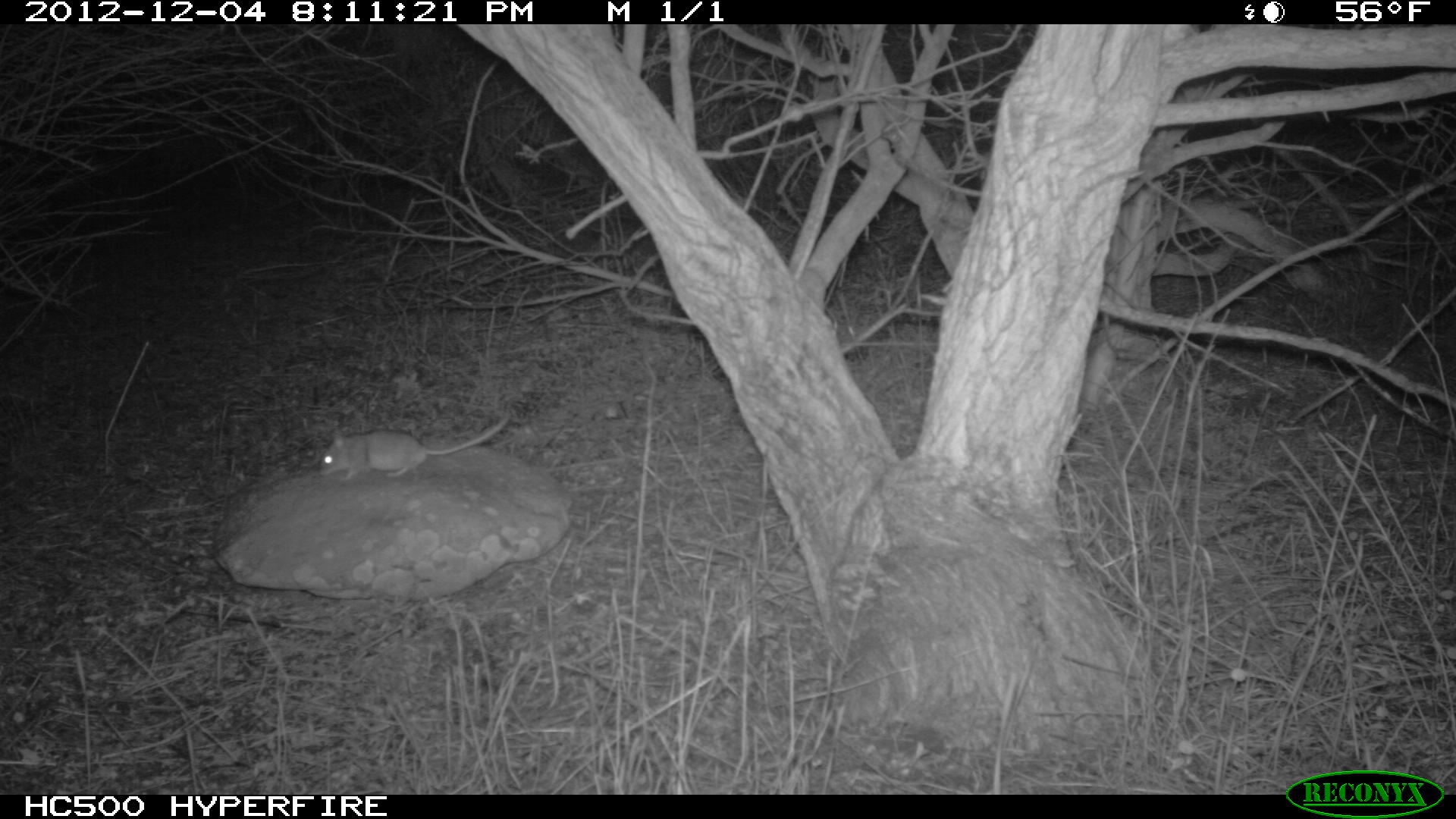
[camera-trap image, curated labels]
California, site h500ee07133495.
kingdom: Animalia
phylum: Chordata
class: Mammalia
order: Rodentia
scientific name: Rodentia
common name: rodent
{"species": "rodent (Rodentia)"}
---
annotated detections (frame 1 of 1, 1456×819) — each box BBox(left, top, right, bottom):
rodent: BBox(319, 416, 509, 481)